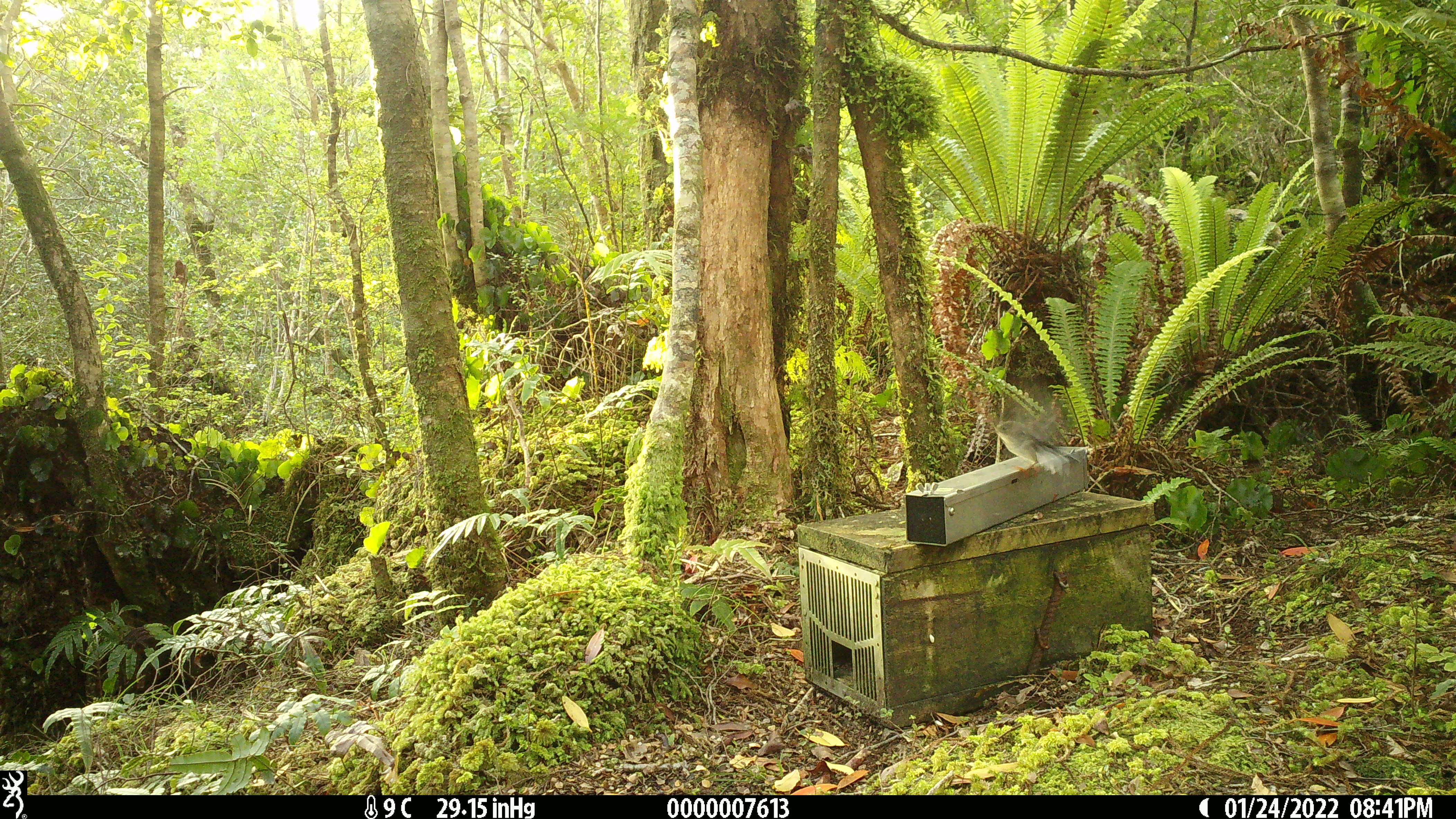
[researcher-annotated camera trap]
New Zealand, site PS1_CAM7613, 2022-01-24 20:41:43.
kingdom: Animalia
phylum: Chordata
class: Aves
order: Passeriformes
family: Petroicidae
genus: Petroica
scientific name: Petroica macrocephala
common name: tomtit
Tomtit (Petroica macrocephala).